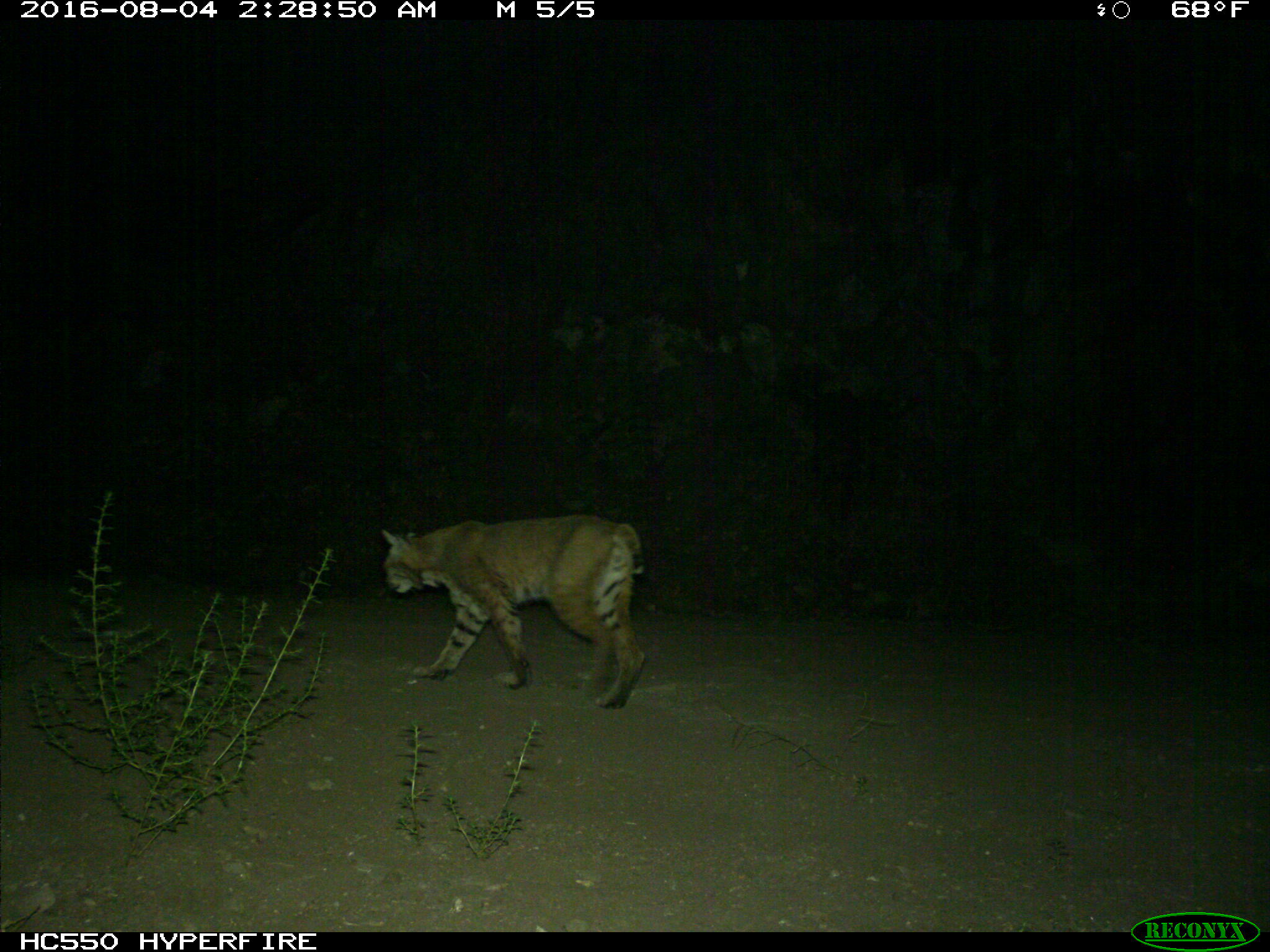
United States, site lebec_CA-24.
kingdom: Animalia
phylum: Chordata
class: Mammalia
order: Carnivora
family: Felidae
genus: Lynx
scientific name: Lynx rufus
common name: bobcat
Lynx rufus (bobcat).